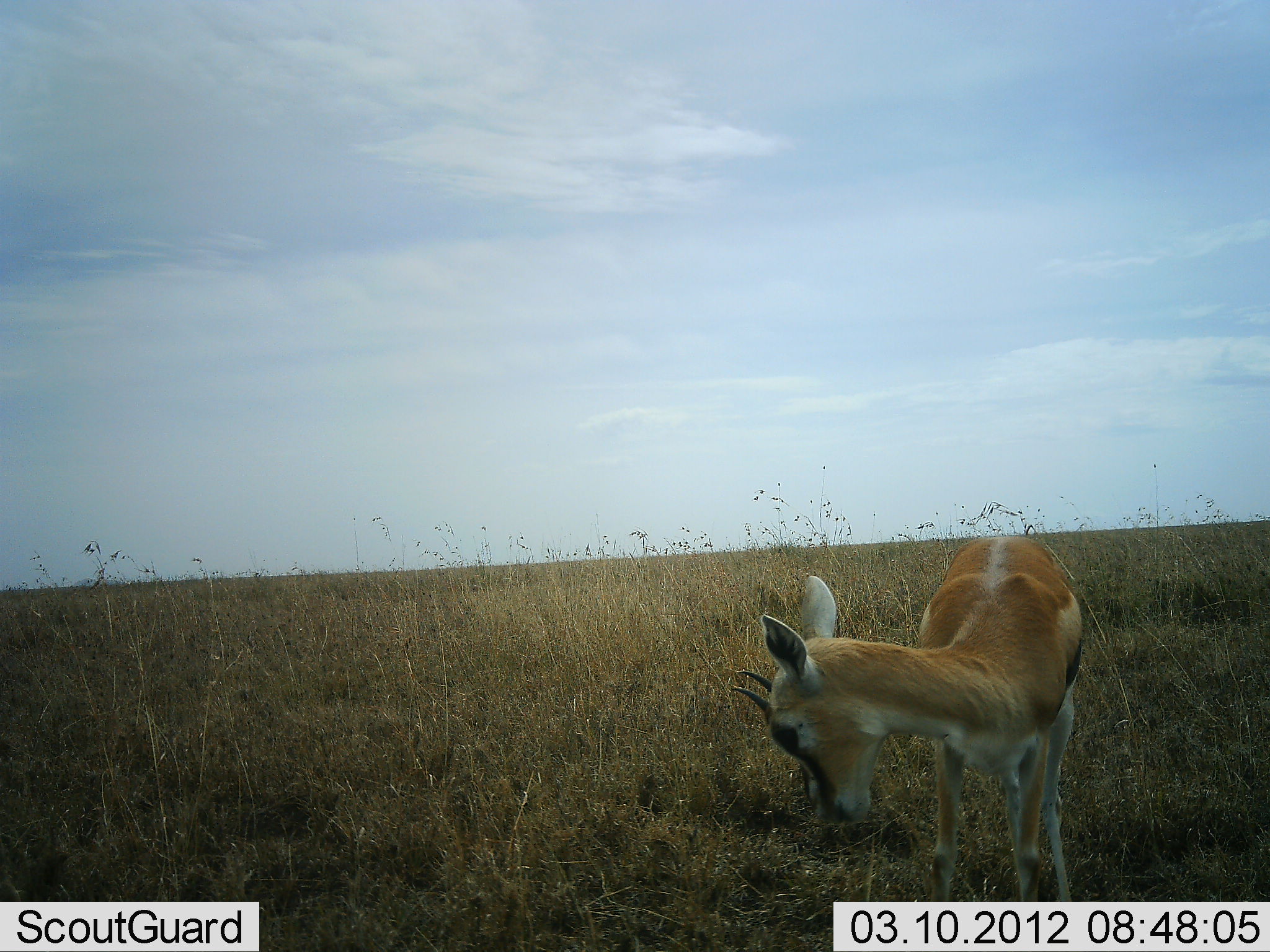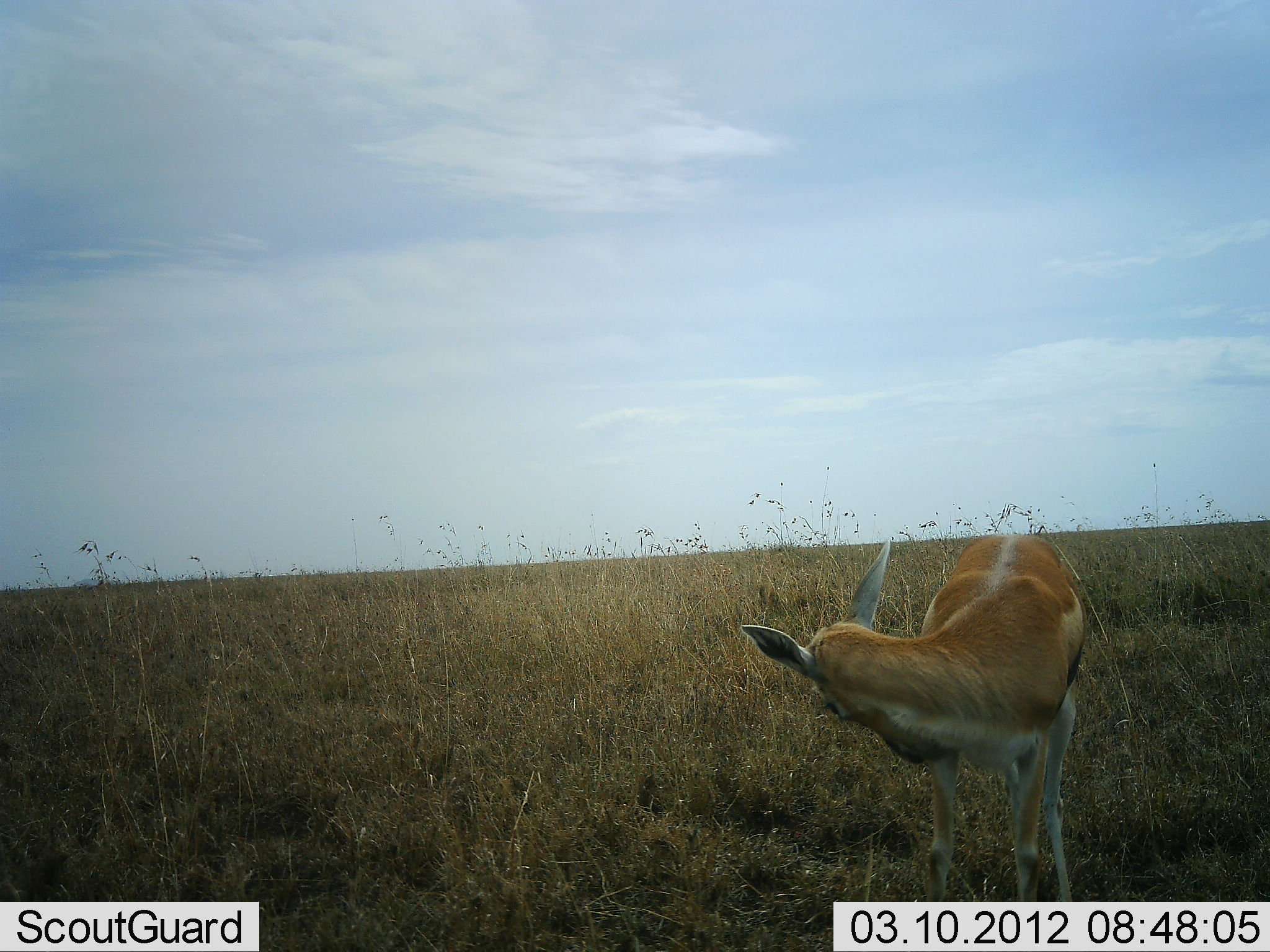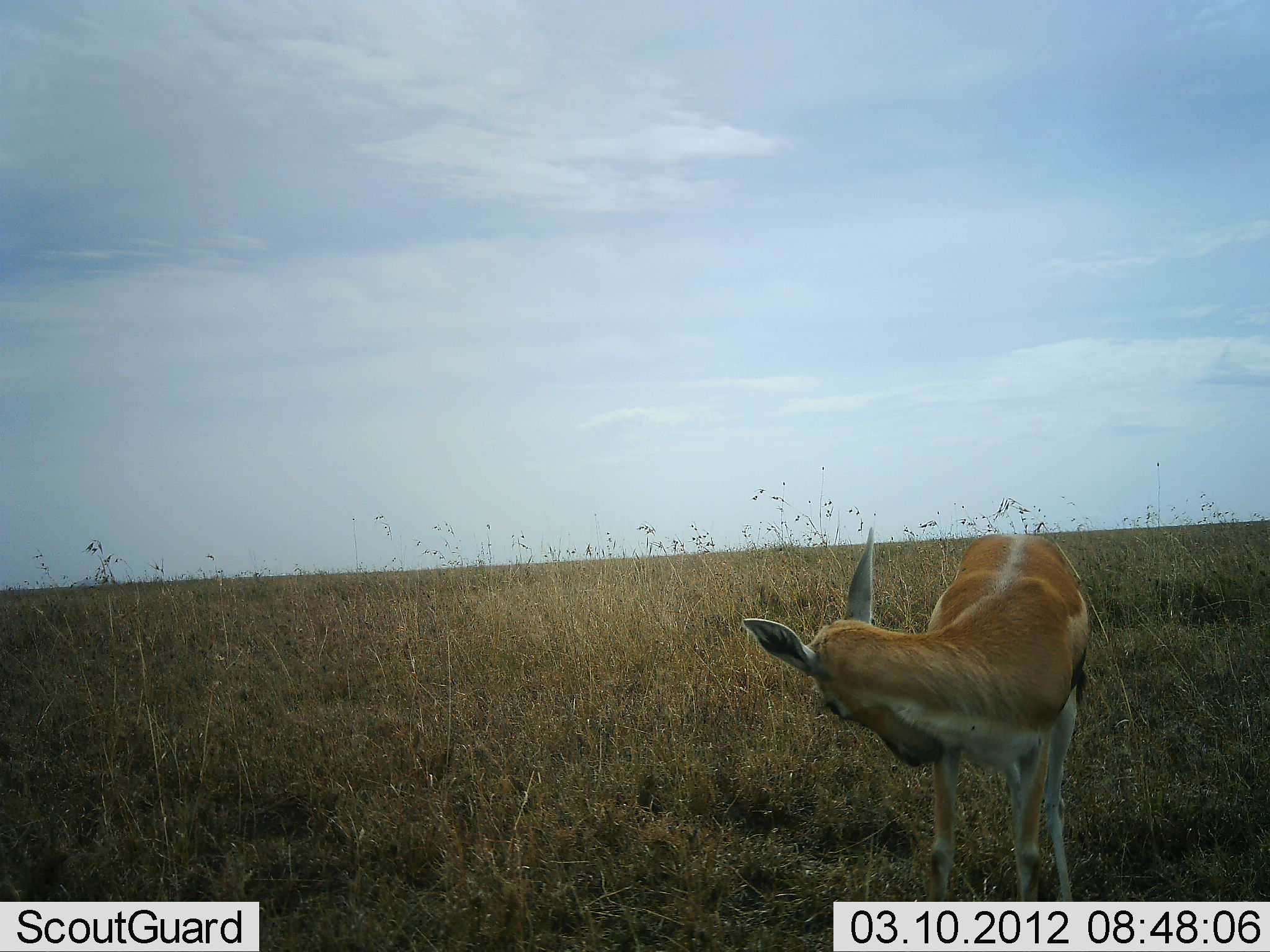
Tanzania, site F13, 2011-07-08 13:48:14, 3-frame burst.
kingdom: Animalia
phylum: Chordata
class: Mammalia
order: Artiodactyla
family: Bovidae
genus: Eudorcas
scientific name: Eudorcas thomsonii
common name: thomson's gazelle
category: gazellethomsons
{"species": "gazellethomsons (thomson's gazelle) (Eudorcas thomsonii)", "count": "1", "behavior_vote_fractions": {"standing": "100%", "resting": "0%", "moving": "0%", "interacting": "0%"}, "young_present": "0%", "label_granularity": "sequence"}